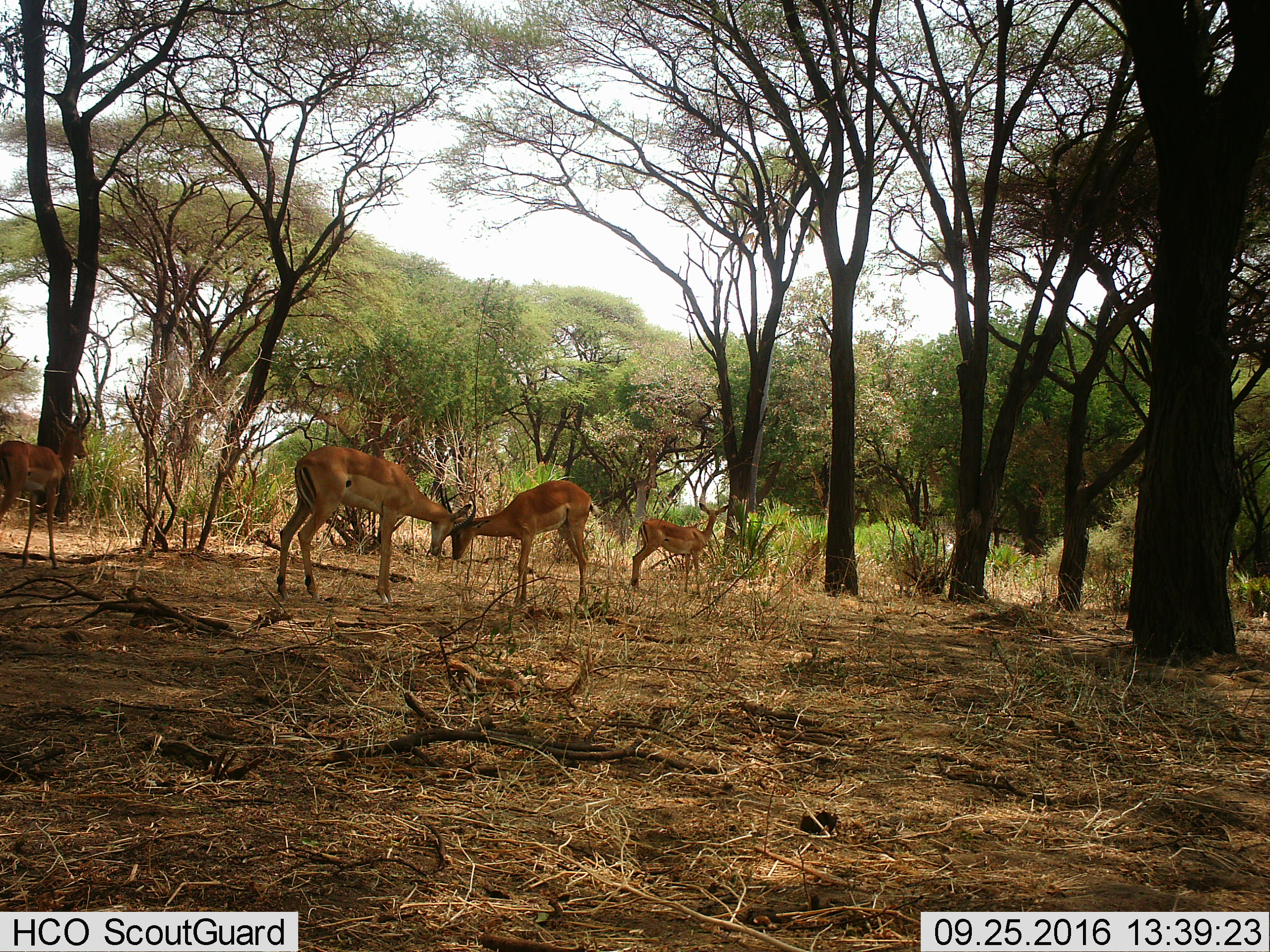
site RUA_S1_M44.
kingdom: Animalia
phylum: Chordata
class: Mammalia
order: Artiodactyla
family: Bovidae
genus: Aepyceros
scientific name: Aepyceros melampus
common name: impala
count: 4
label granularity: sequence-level